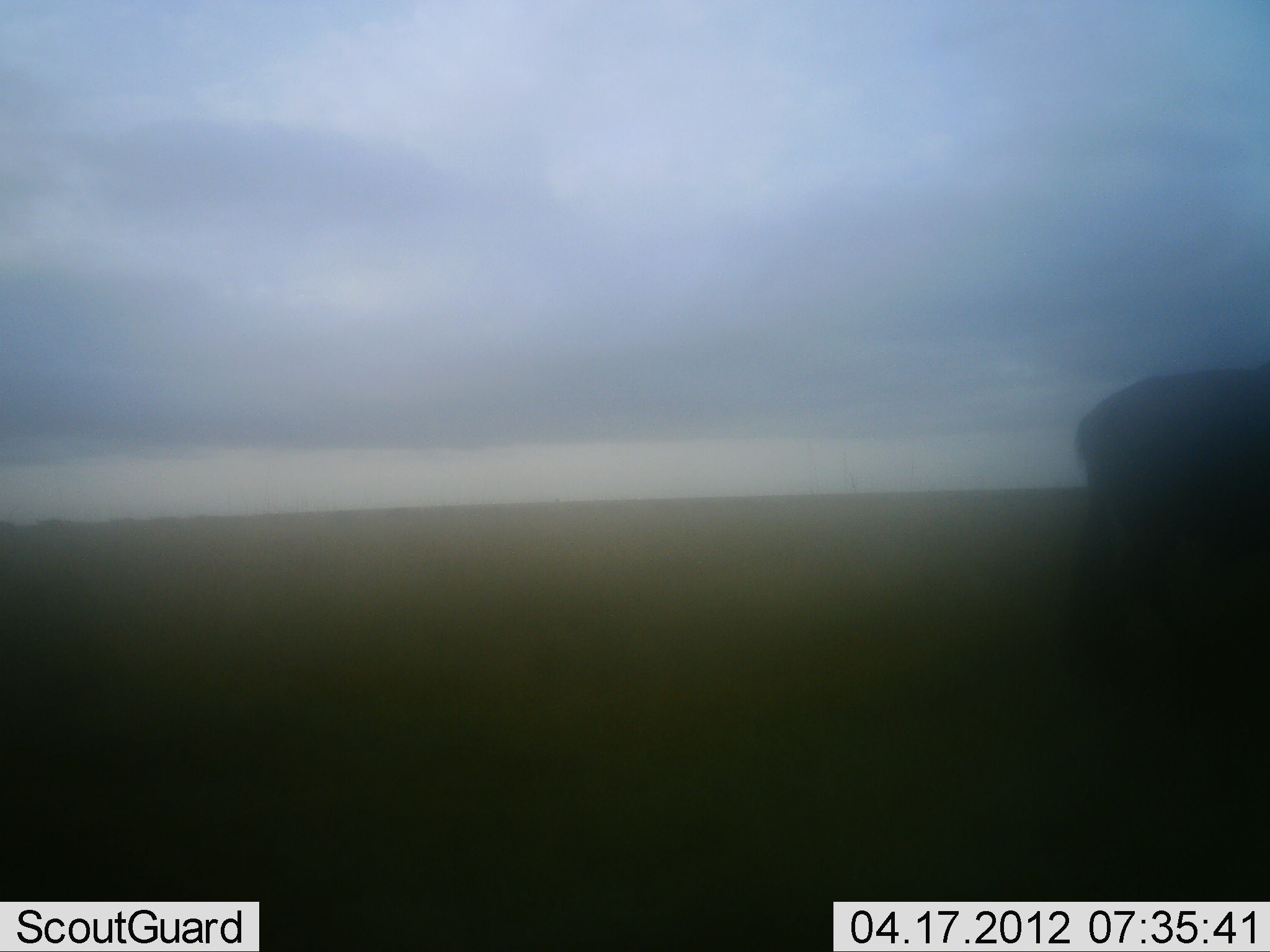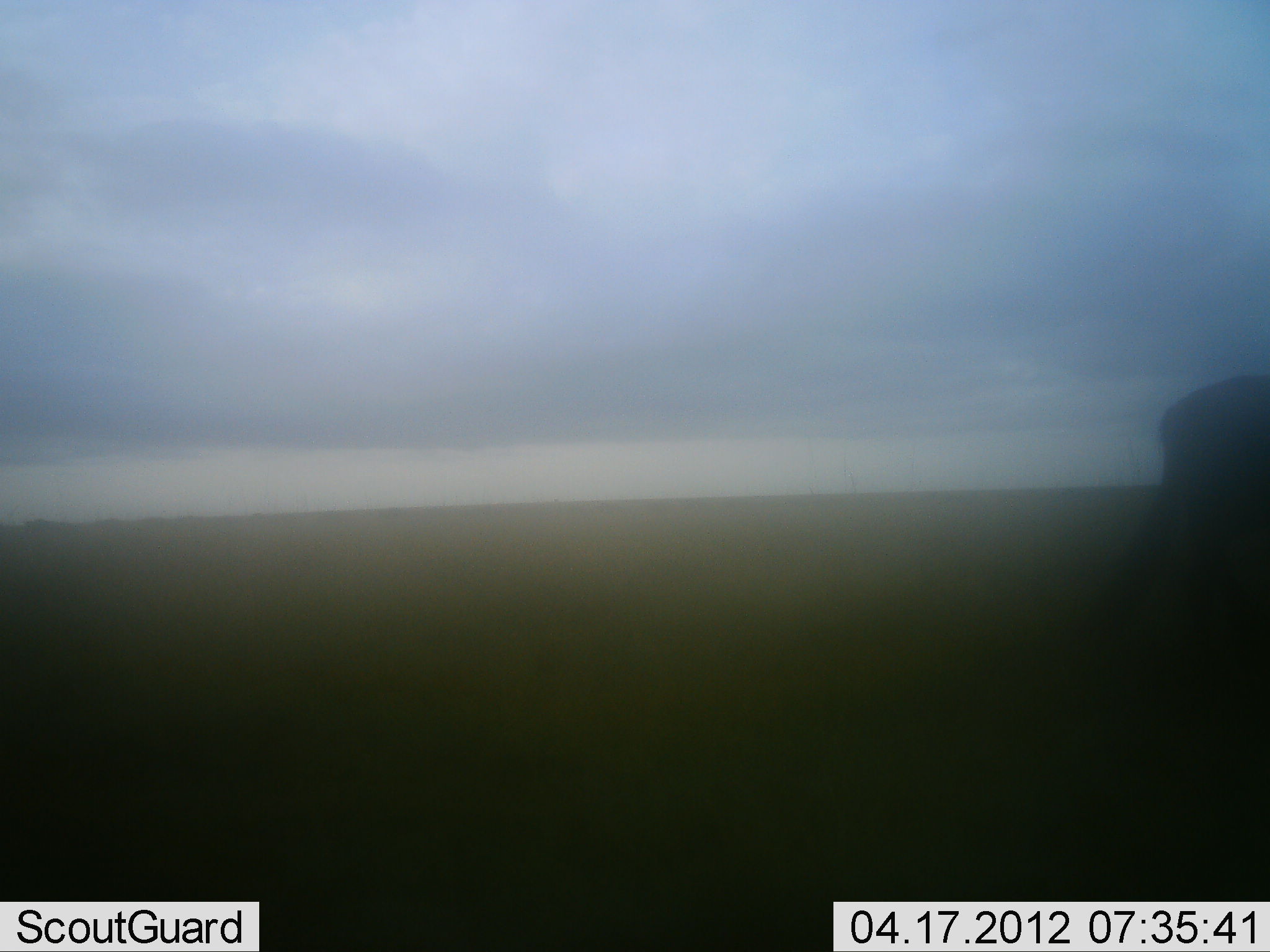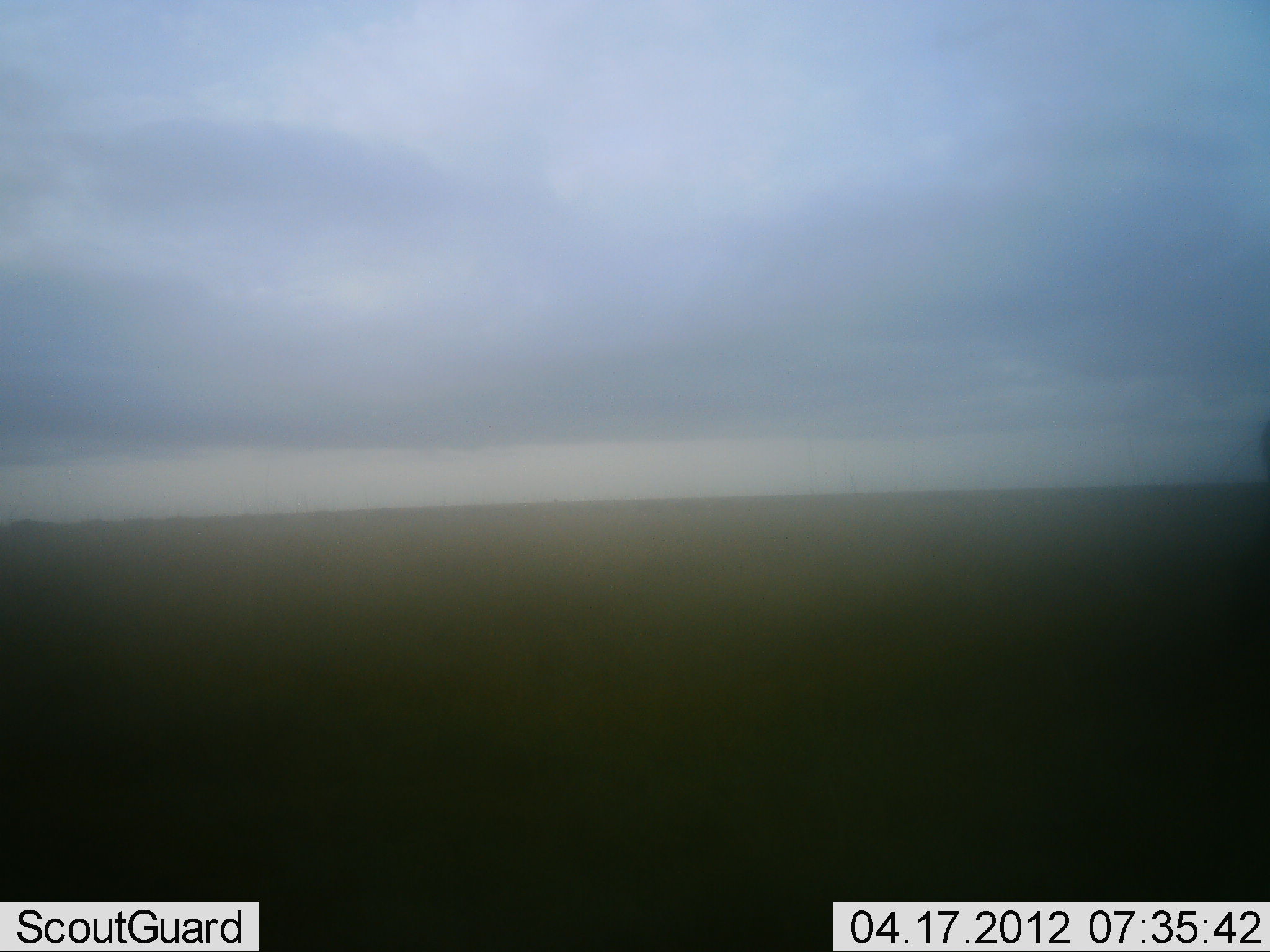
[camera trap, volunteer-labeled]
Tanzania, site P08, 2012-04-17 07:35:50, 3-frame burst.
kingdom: Animalia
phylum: Chordata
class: Mammalia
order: Artiodactyla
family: Bovidae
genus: Connochaetes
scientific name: Connochaetes taurinus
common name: blue wildebeest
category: wildebeest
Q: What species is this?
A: Wildebeest (blue wildebeest) (Connochaetes taurinus).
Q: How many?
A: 1.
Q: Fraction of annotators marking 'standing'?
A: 0%.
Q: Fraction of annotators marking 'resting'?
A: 0%.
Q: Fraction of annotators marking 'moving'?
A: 100%.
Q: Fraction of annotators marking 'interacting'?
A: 0%.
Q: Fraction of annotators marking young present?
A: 0%.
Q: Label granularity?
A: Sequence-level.